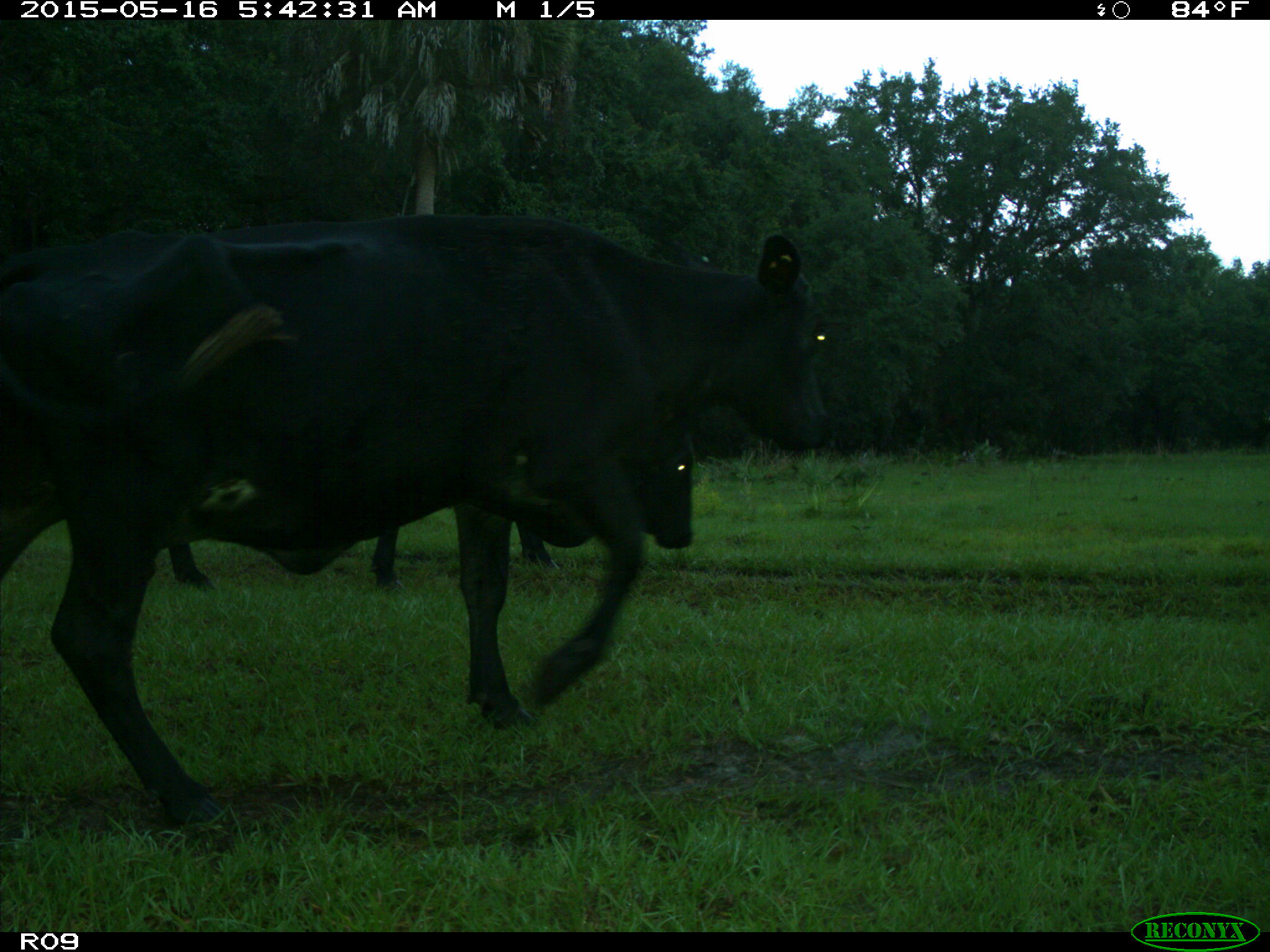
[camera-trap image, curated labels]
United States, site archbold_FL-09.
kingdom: Animalia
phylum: Chordata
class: Mammalia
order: Artiodactyla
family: Bovidae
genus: Bos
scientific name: Bos taurus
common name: domestic cow